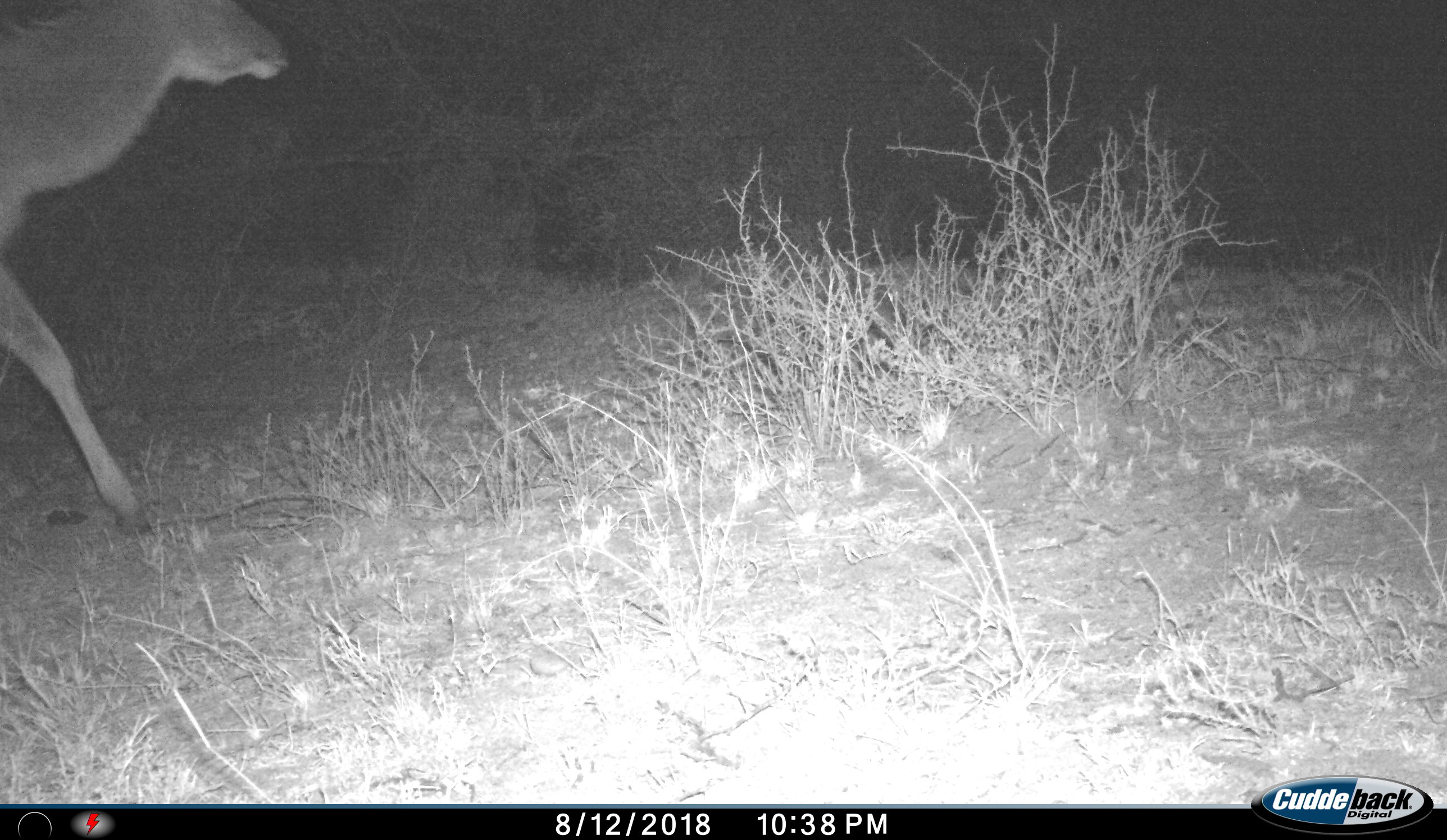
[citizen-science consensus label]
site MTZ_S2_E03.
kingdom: Animalia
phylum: Chordata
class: Mammalia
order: Artiodactyla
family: Bovidae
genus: Tragelaphus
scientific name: Tragelaphus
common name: kudu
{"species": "kudu (Tragelaphus)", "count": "1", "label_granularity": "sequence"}